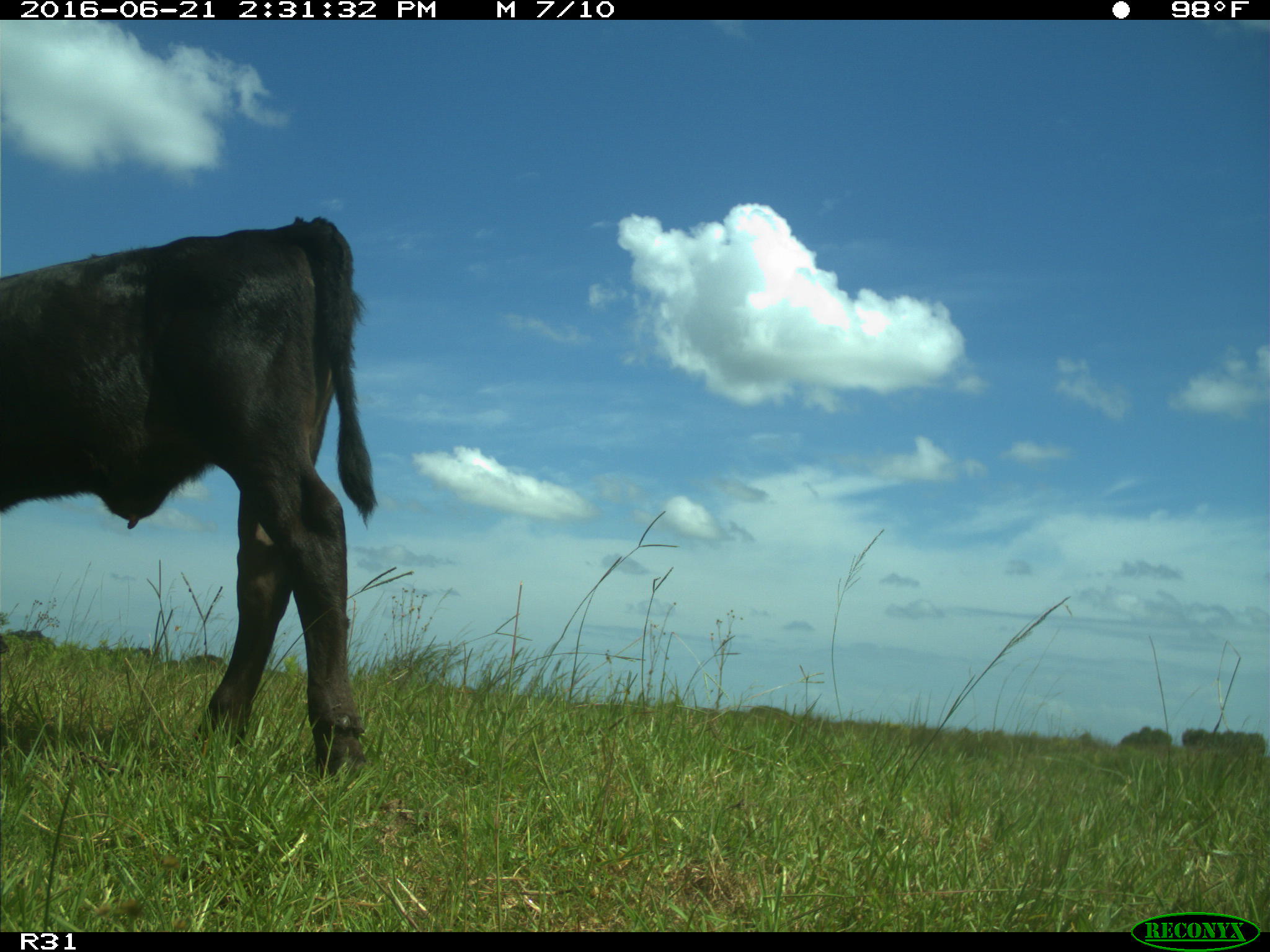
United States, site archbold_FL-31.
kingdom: Animalia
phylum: Chordata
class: Mammalia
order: Artiodactyla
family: Bovidae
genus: Bos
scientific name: Bos taurus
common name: domestic cow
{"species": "Bos taurus (domestic cow)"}